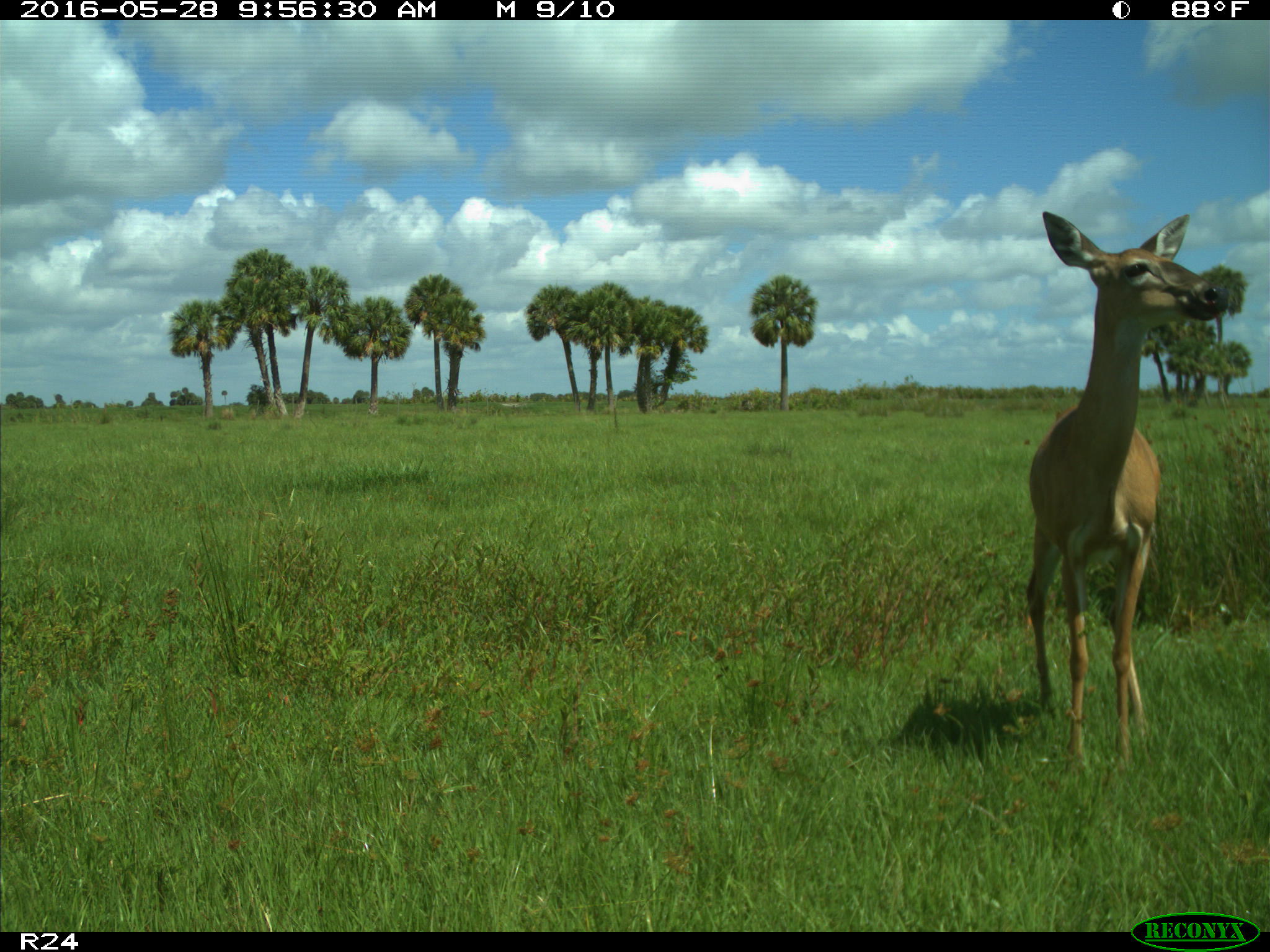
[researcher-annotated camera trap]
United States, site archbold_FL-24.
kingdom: Animalia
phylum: Chordata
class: Mammalia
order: Artiodactyla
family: Cervidae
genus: Odocoileus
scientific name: Odocoileus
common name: deer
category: unidentified deer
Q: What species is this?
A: Unidentified deer (deer) (Odocoileus).